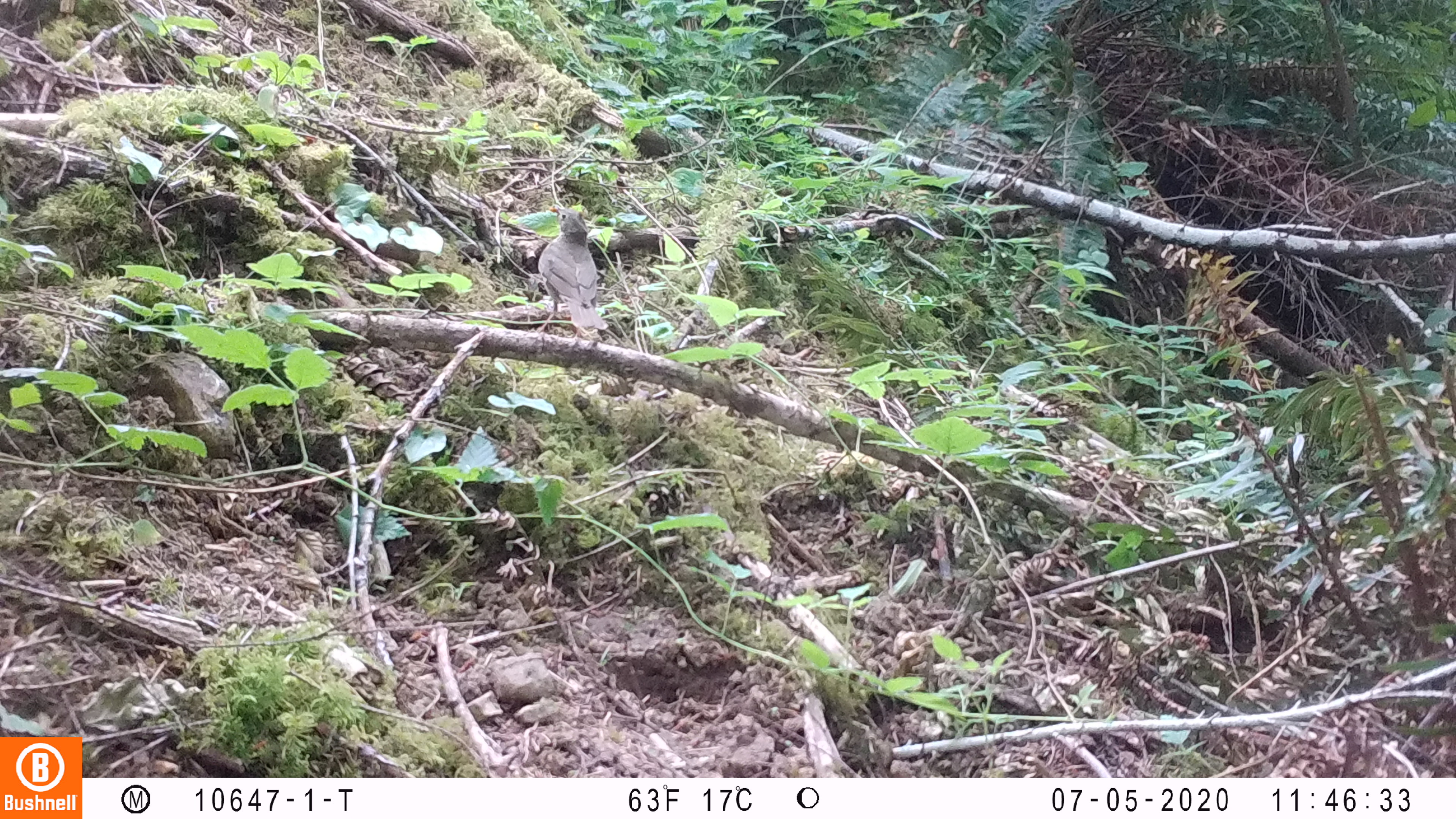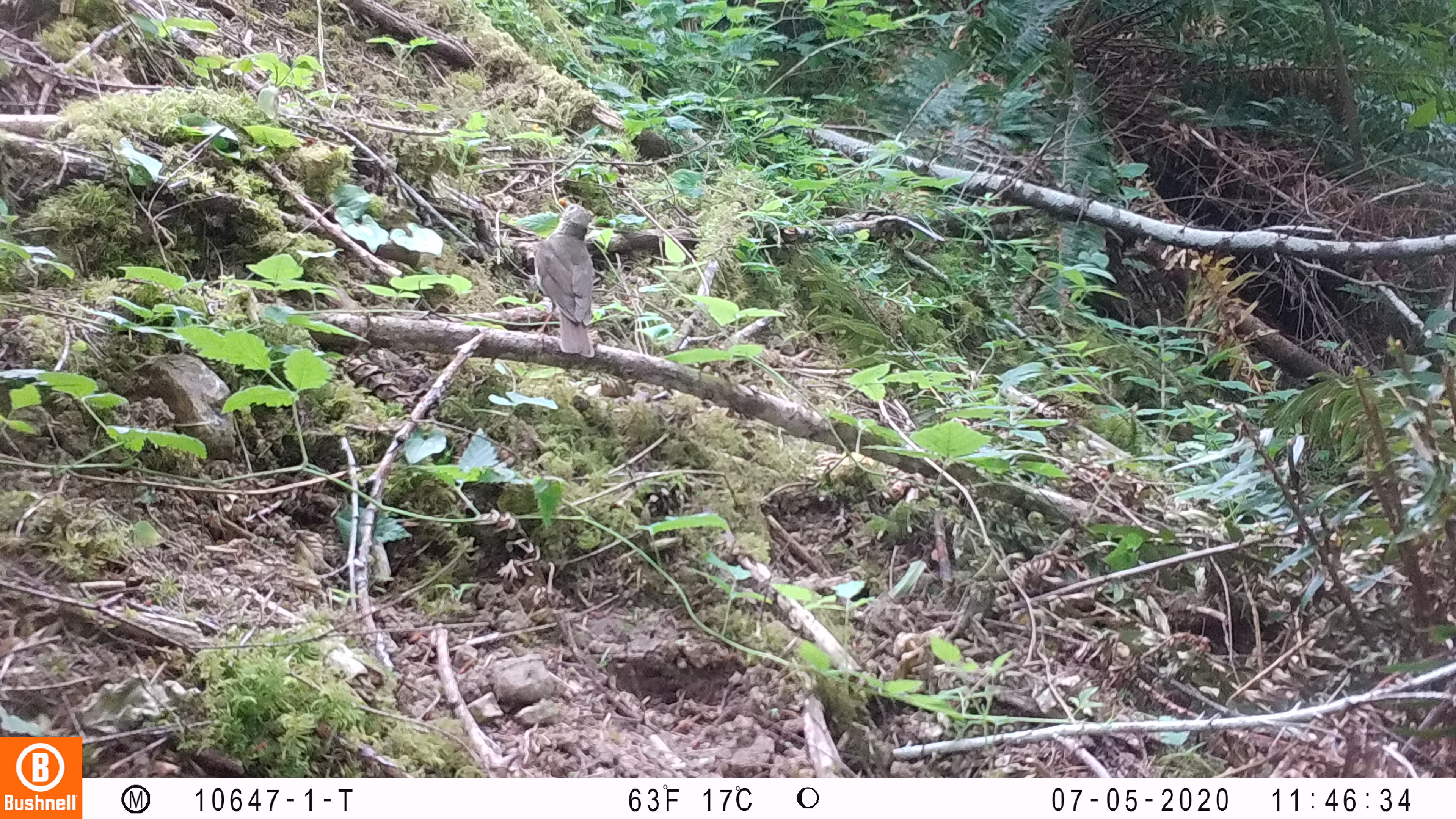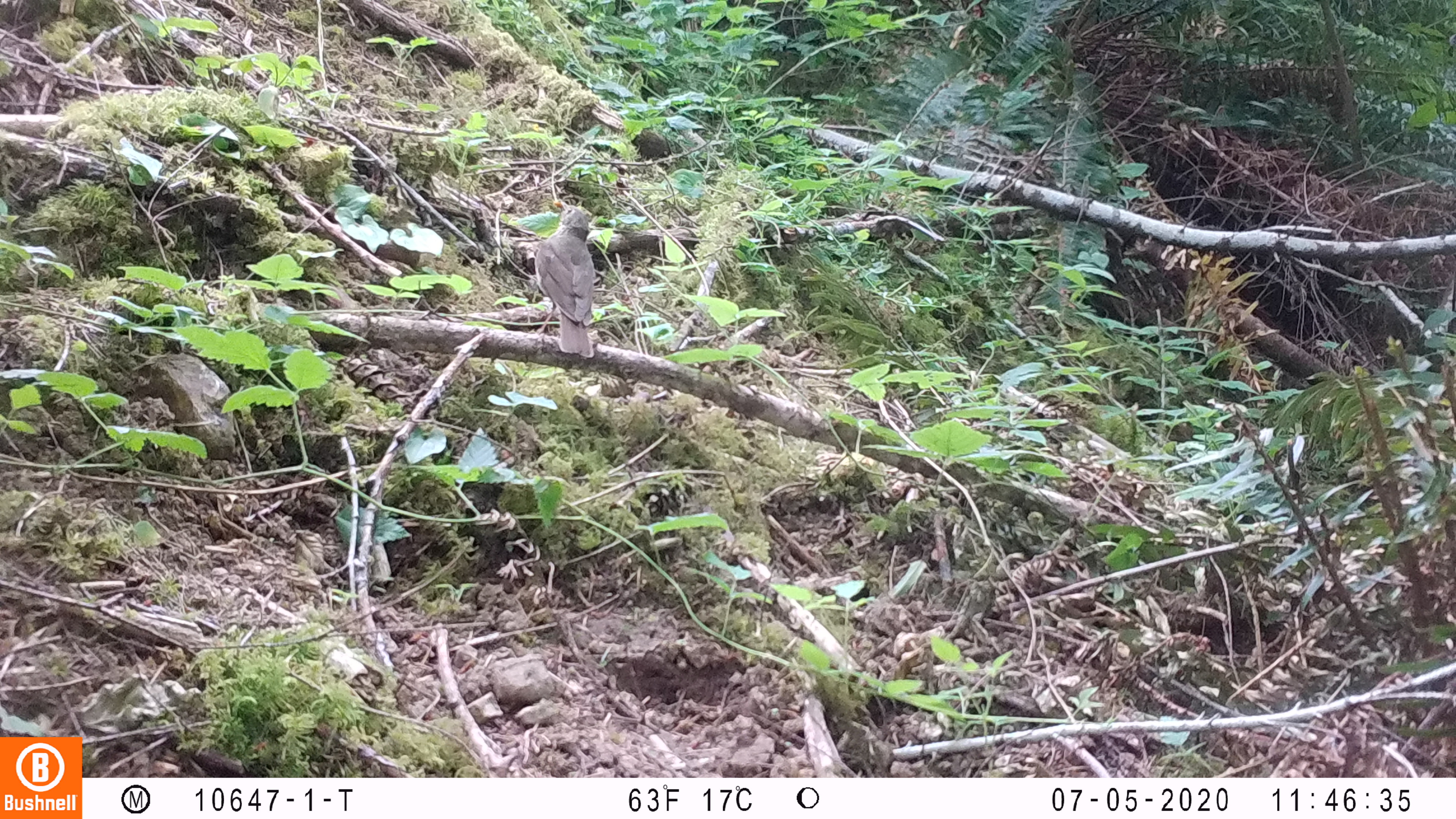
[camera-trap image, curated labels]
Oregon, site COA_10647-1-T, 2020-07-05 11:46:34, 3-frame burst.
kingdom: Animalia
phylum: Chordata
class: Aves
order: Passeriformes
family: Turdidae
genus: Catharus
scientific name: Catharus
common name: brown thrushes and nightingale-thrushes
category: catharus species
Catharus species (brown thrushes and nightingale-thrushes) (Catharus).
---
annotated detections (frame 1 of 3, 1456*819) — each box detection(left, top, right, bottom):
catharus species: detection(519, 197, 625, 352)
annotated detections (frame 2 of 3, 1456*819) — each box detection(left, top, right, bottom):
catharus species: detection(526, 194, 607, 368)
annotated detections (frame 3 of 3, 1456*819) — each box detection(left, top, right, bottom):
catharus species: detection(521, 192, 612, 372)